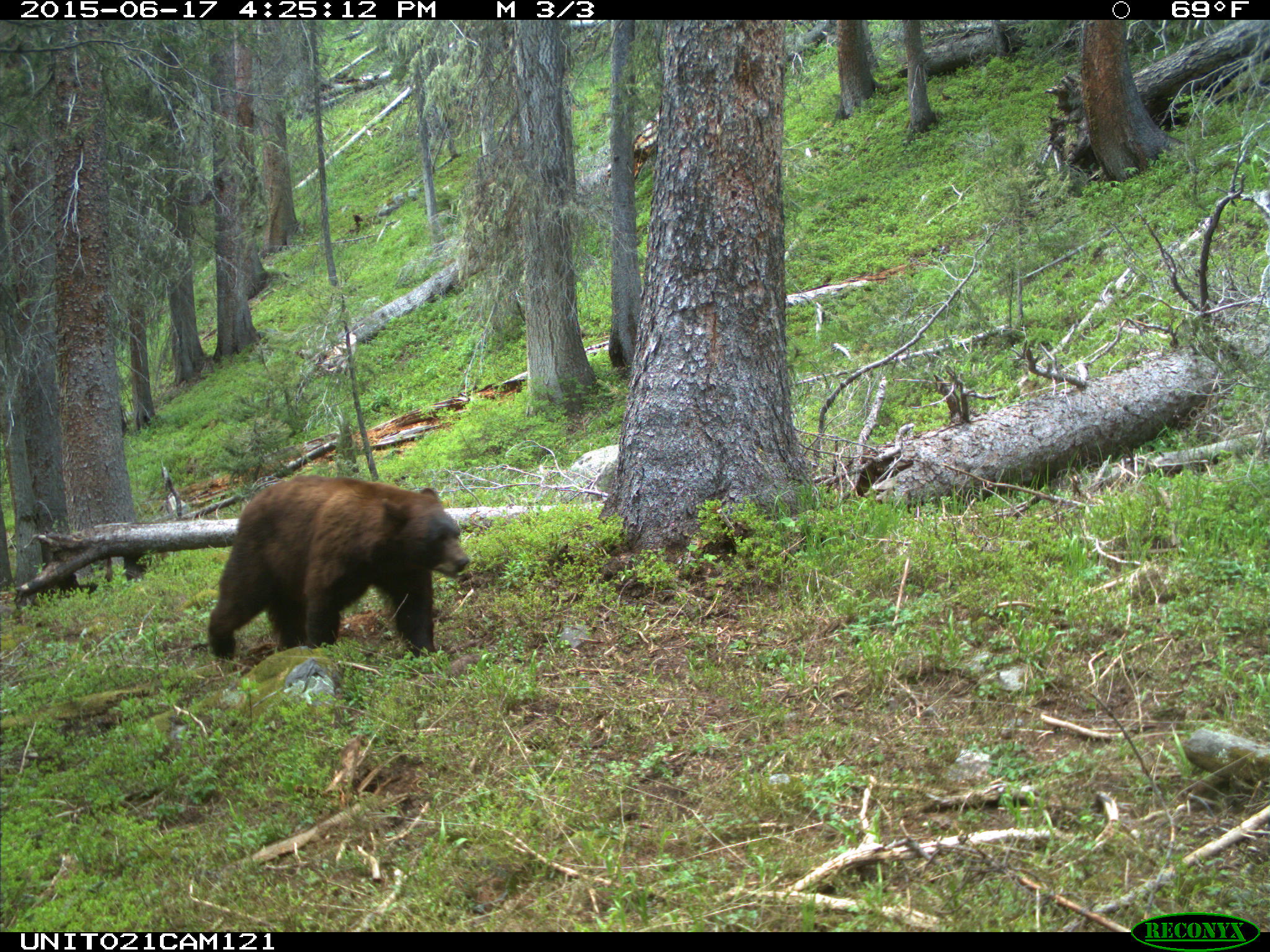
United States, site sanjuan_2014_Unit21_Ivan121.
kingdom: Animalia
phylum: Chordata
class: Mammalia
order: Carnivora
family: Ursidae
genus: Ursus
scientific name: Ursus americanus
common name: american black bear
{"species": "Ursus americanus (american black bear)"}